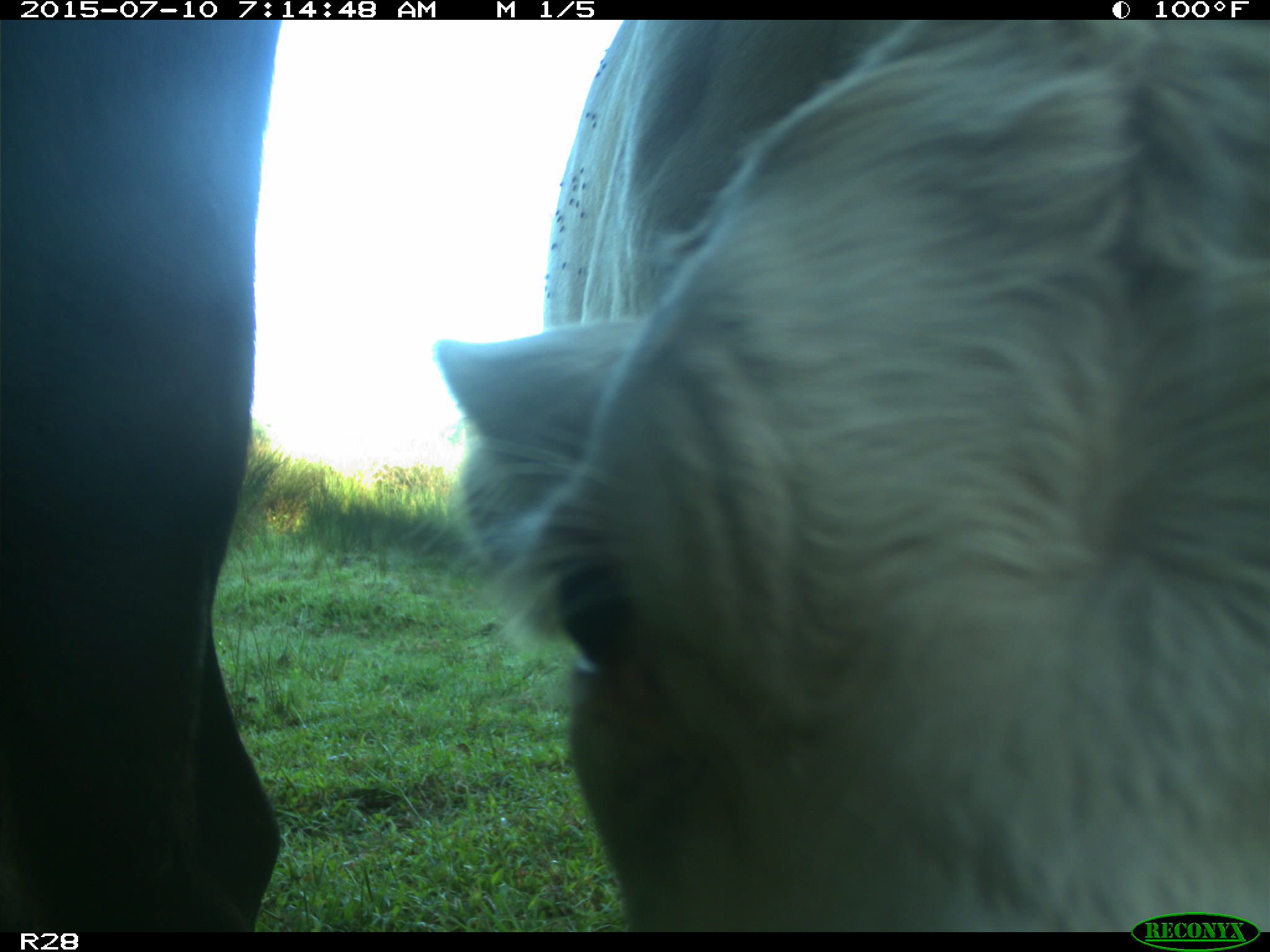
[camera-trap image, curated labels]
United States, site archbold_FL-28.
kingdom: Animalia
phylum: Chordata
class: Mammalia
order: Artiodactyla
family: Bovidae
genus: Bos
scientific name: Bos taurus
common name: domestic cow